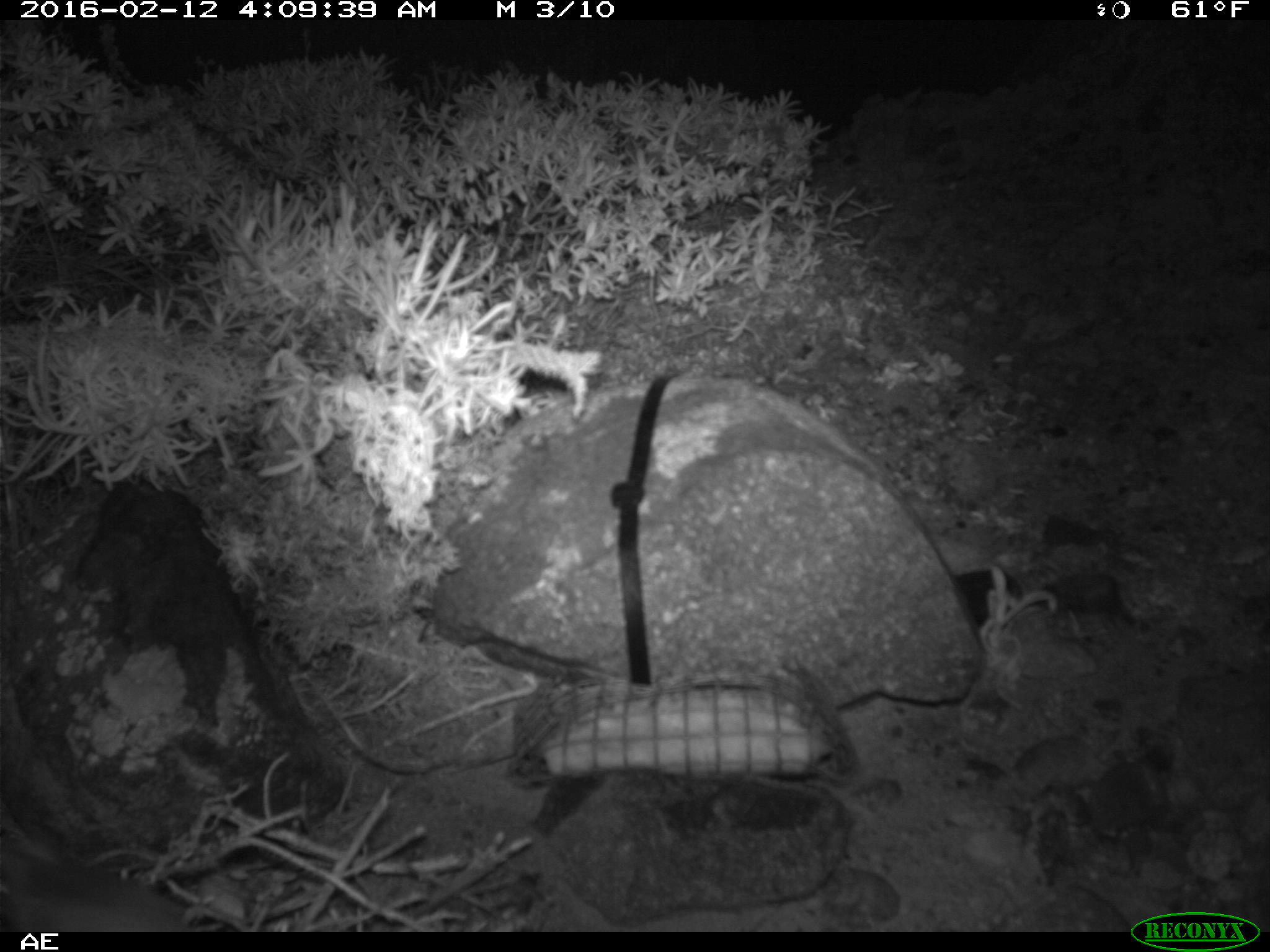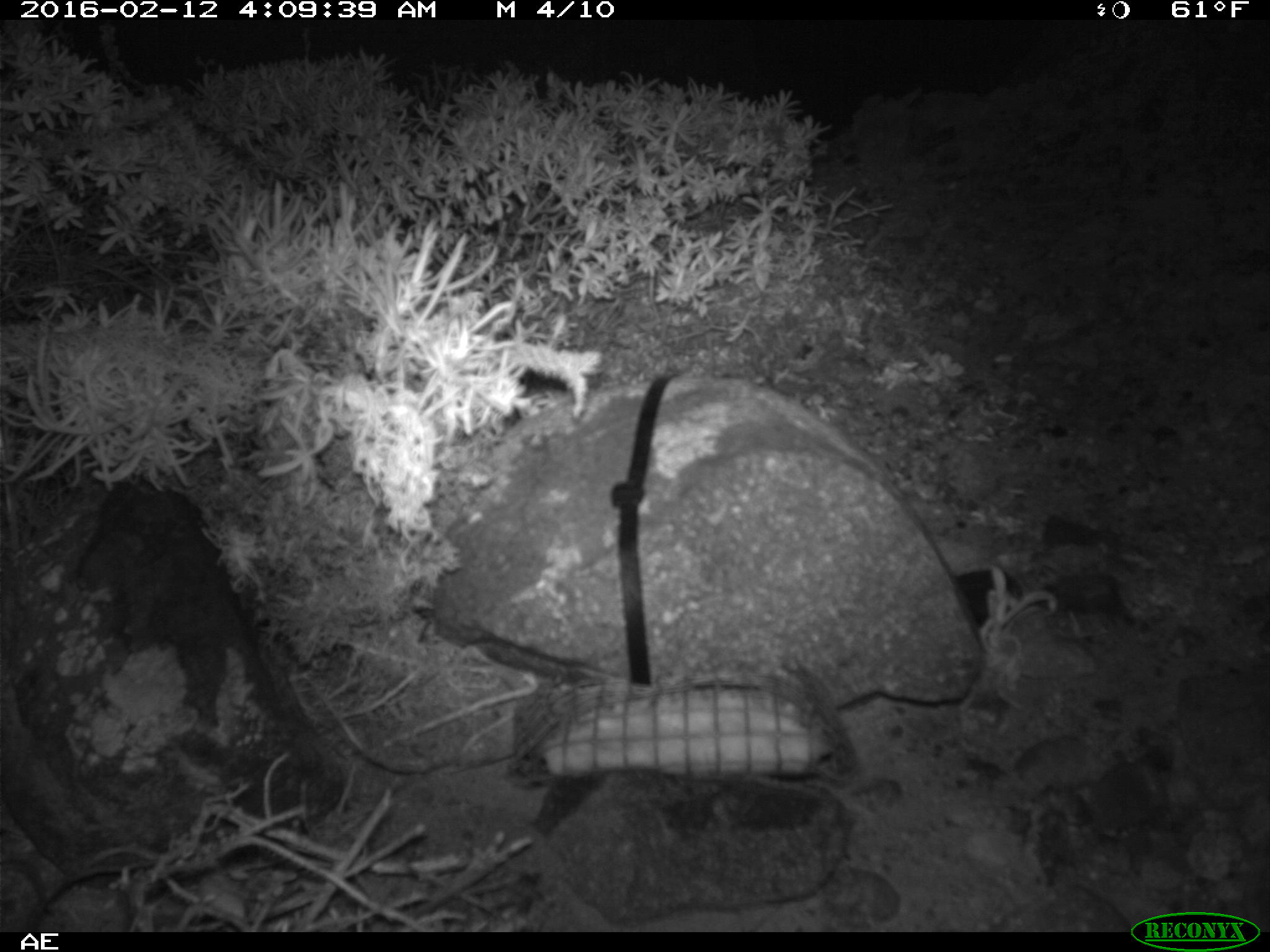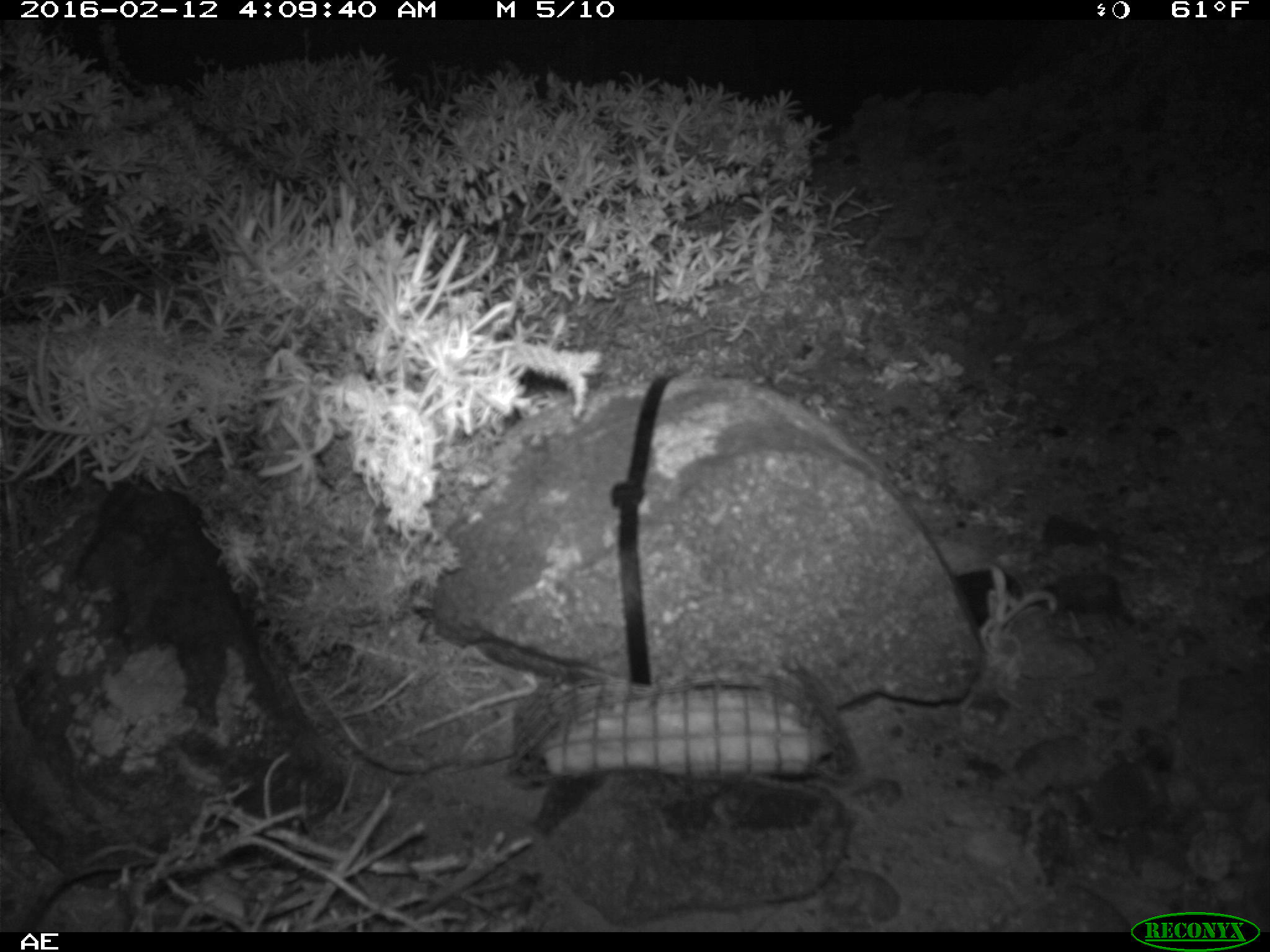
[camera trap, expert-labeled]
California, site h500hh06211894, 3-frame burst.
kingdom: Animalia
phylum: Chordata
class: Mammalia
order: Rodentia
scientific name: Rodentia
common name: rodent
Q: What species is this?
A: Rodent (Rodentia).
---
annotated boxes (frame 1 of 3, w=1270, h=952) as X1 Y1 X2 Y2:
rodent: 0 836 191 931